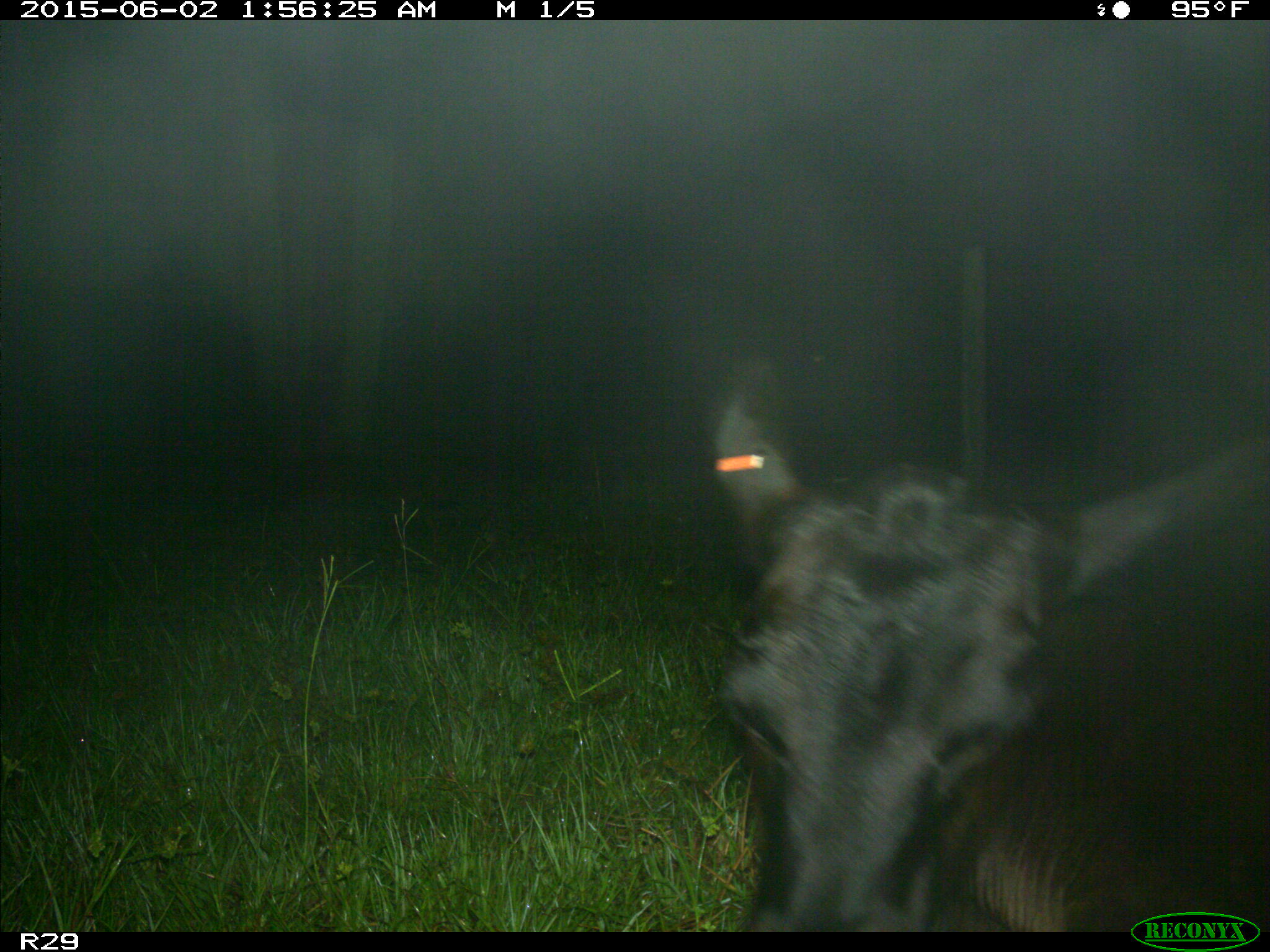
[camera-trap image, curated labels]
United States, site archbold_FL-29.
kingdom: Animalia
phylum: Chordata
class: Mammalia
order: Artiodactyla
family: Bovidae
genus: Bos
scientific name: Bos taurus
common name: domestic cow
Bos taurus (domestic cow).